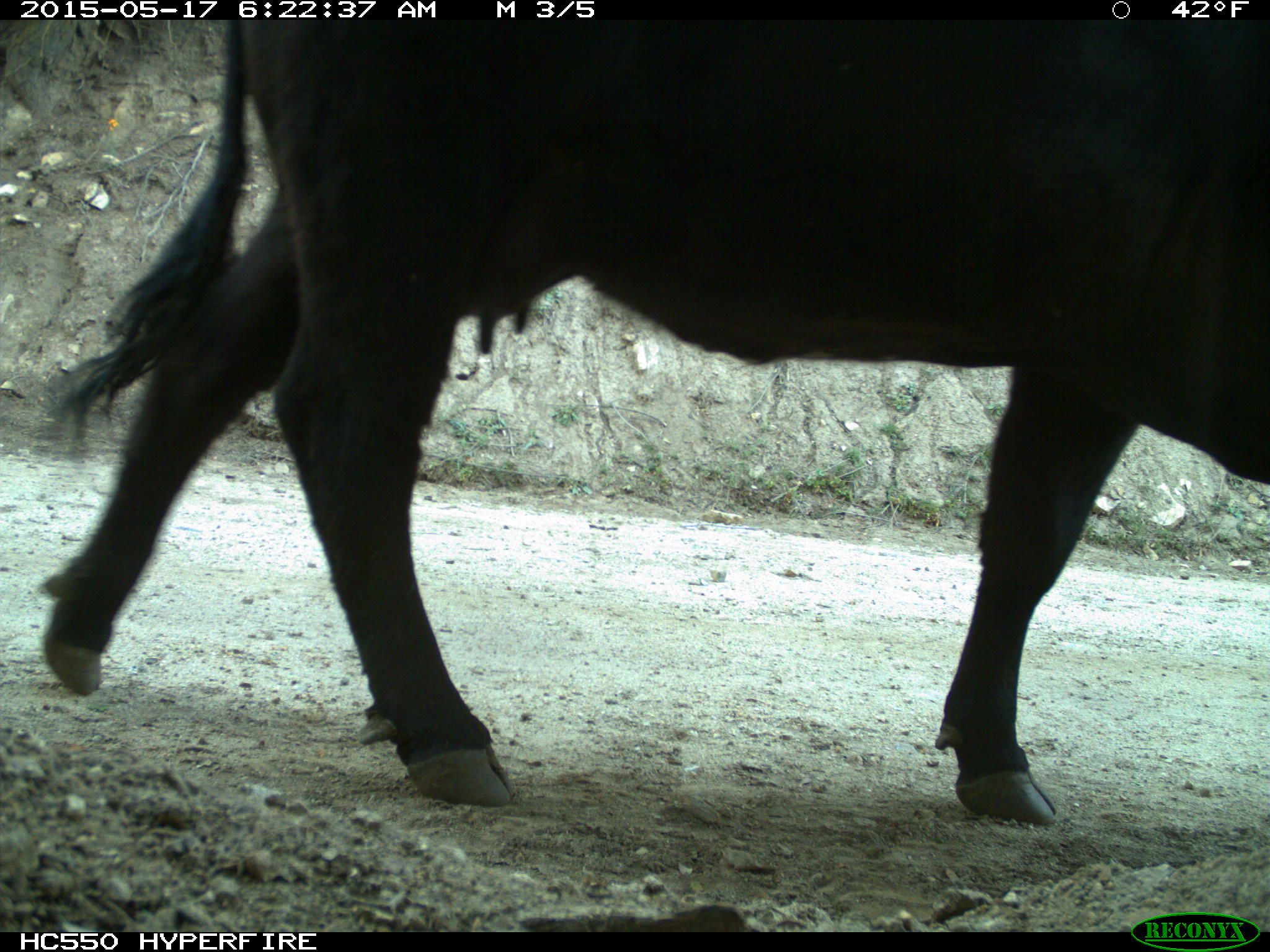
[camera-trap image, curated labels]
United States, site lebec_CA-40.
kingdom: Animalia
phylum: Chordata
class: Mammalia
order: Artiodactyla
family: Bovidae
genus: Bos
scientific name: Bos taurus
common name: domestic cow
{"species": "Bos taurus (domestic cow)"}